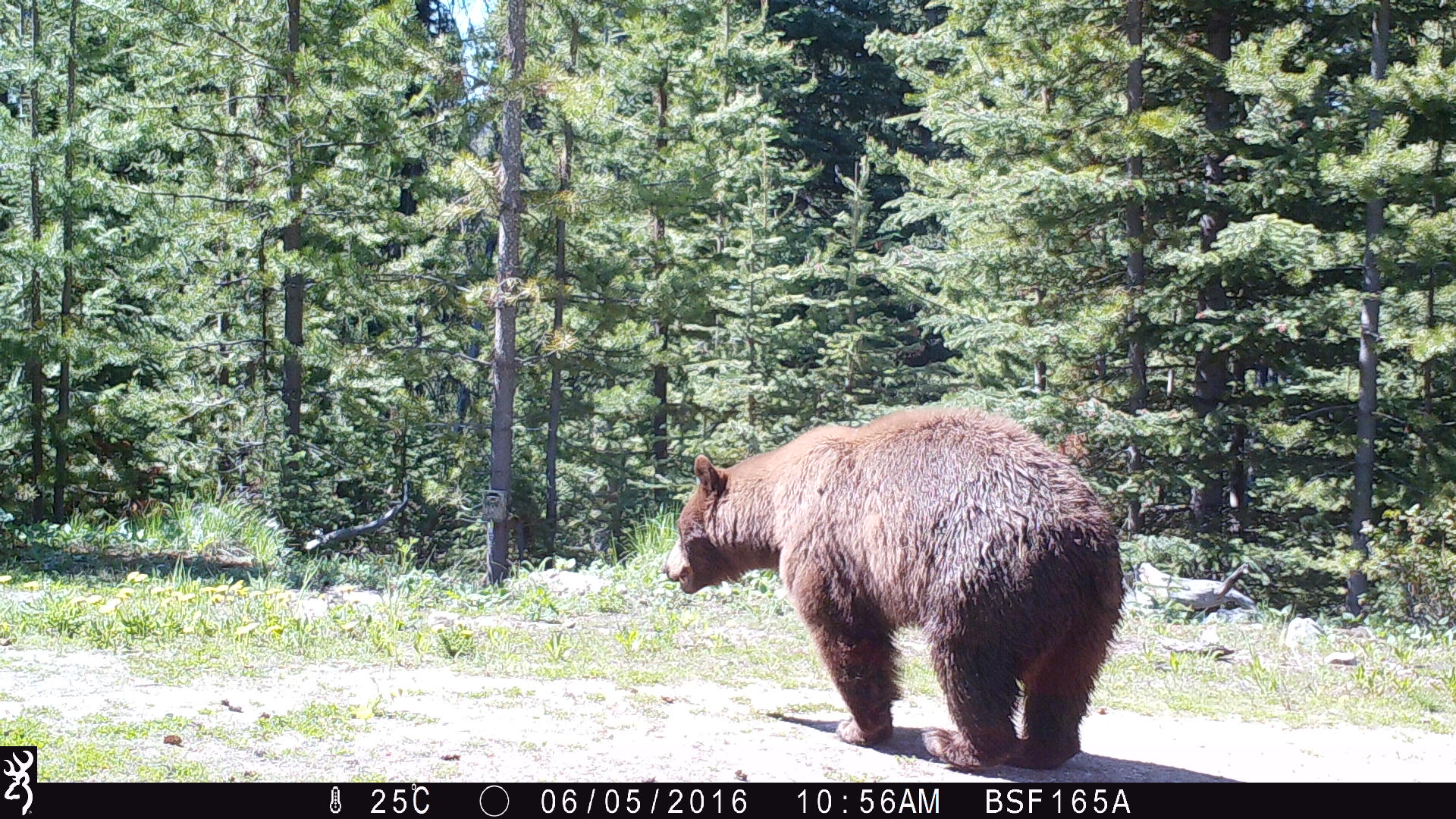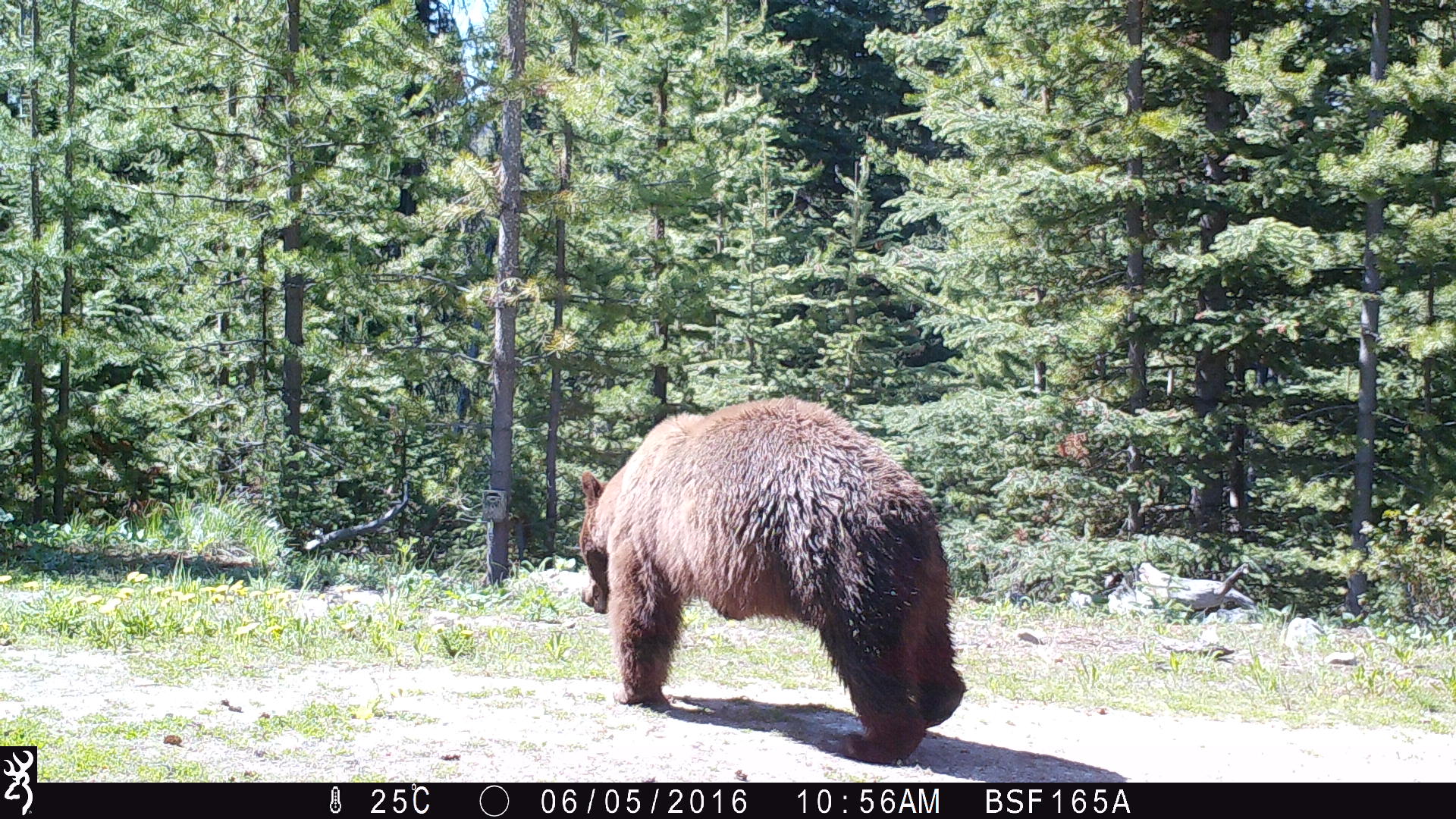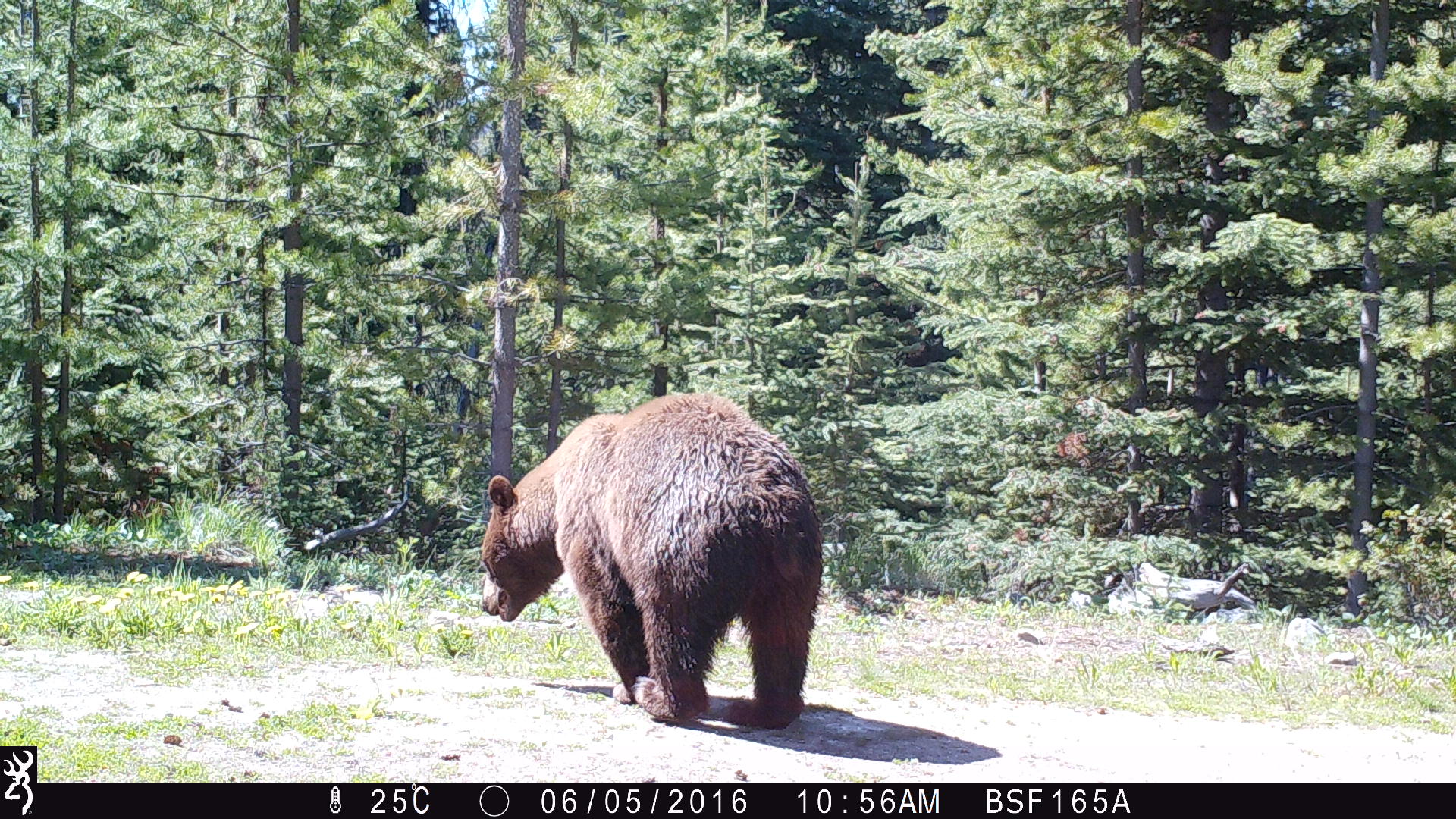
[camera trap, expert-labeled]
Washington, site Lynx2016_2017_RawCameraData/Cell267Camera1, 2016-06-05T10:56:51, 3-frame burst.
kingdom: Animalia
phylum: Chordata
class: Mammalia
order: Carnivora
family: Ursidae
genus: Ursus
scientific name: Ursus americanus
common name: american black bear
Ursus americanus (american black bear). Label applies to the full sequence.